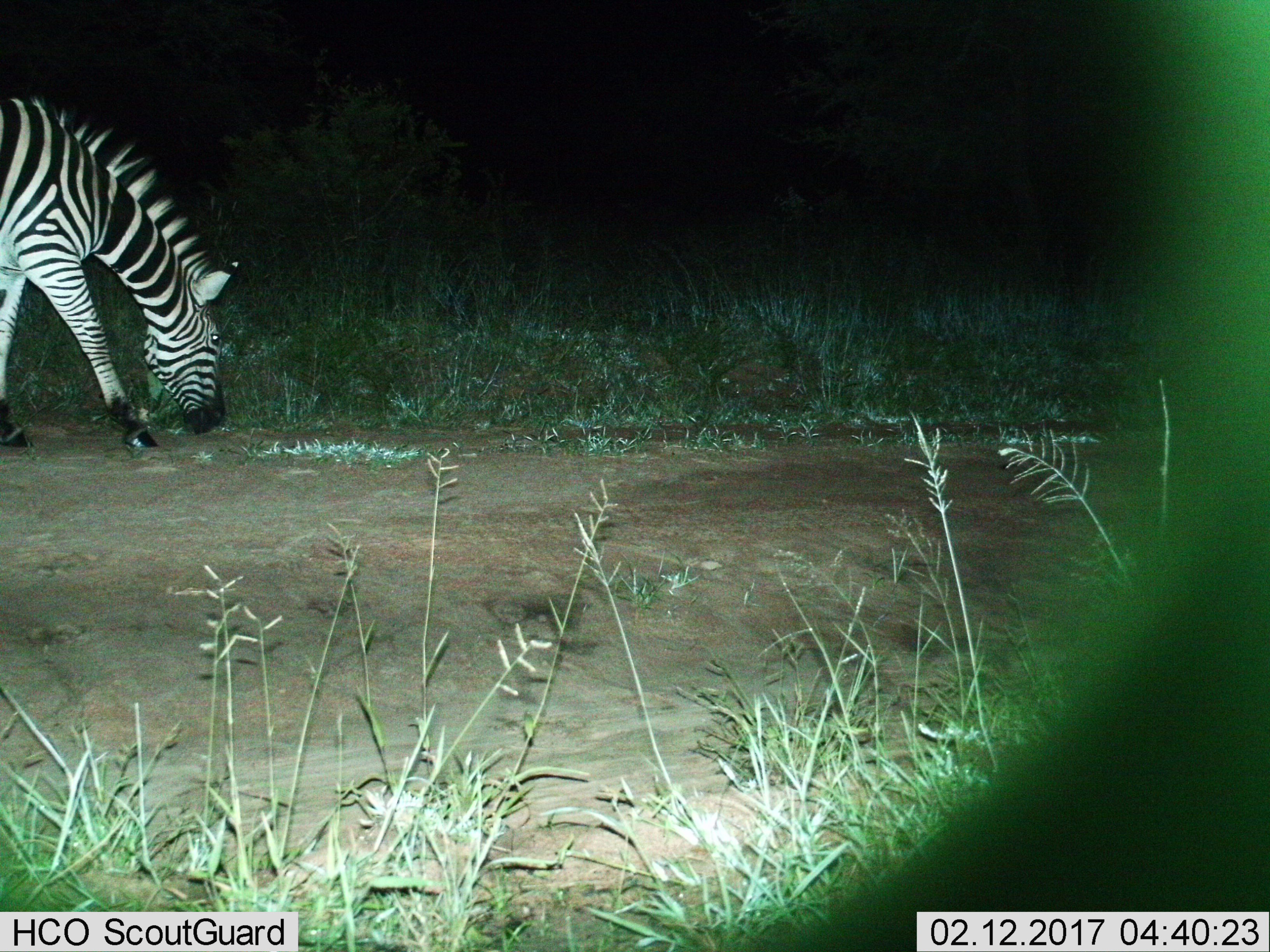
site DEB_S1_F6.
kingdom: Animalia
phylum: Chordata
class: Mammalia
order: Perissodactyla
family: Equidae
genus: Equus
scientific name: Equus quagga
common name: plains zebra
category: zebraplains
Zebraplains (plains zebra) (Equus quagga), count 1. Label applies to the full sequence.